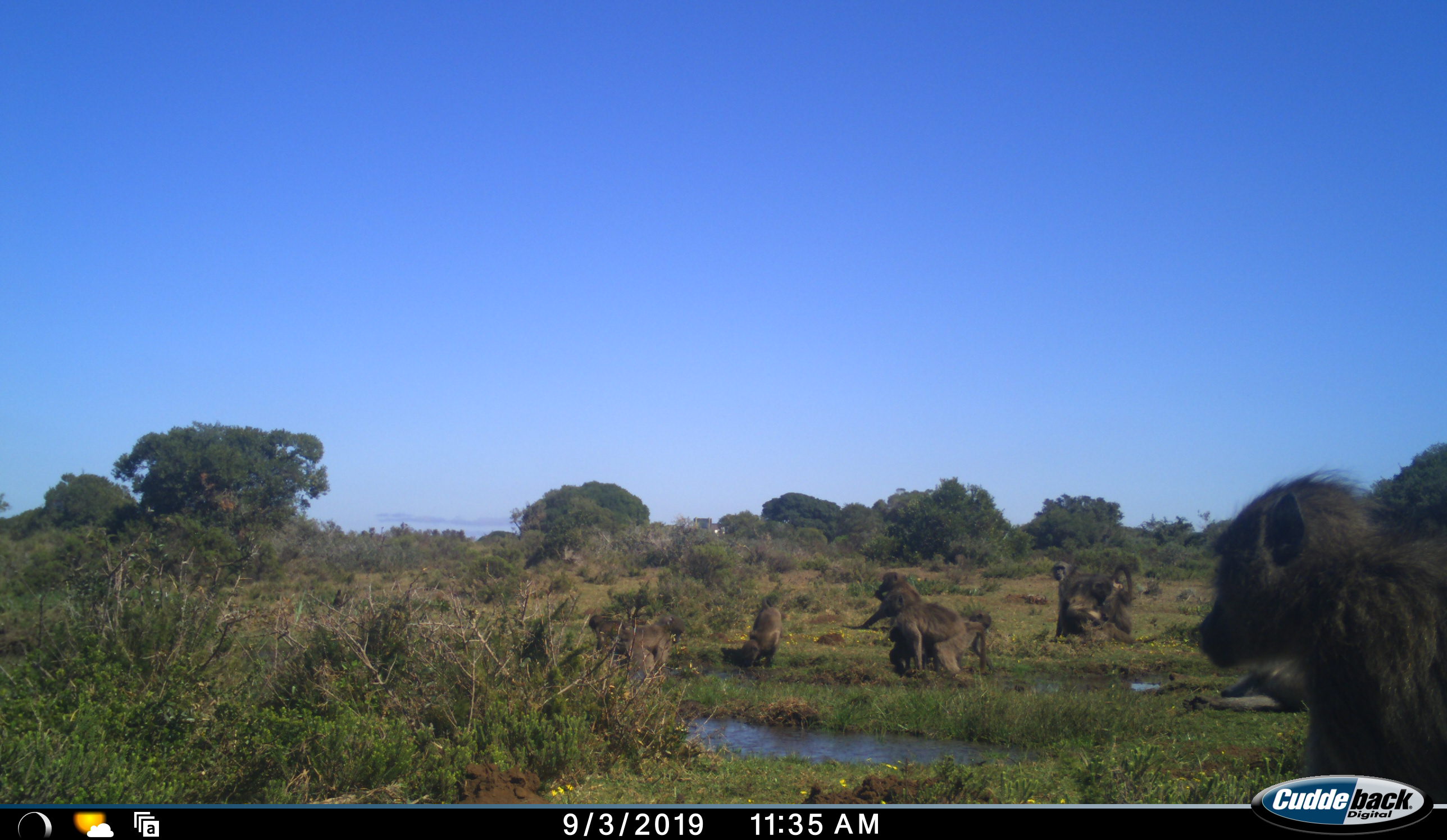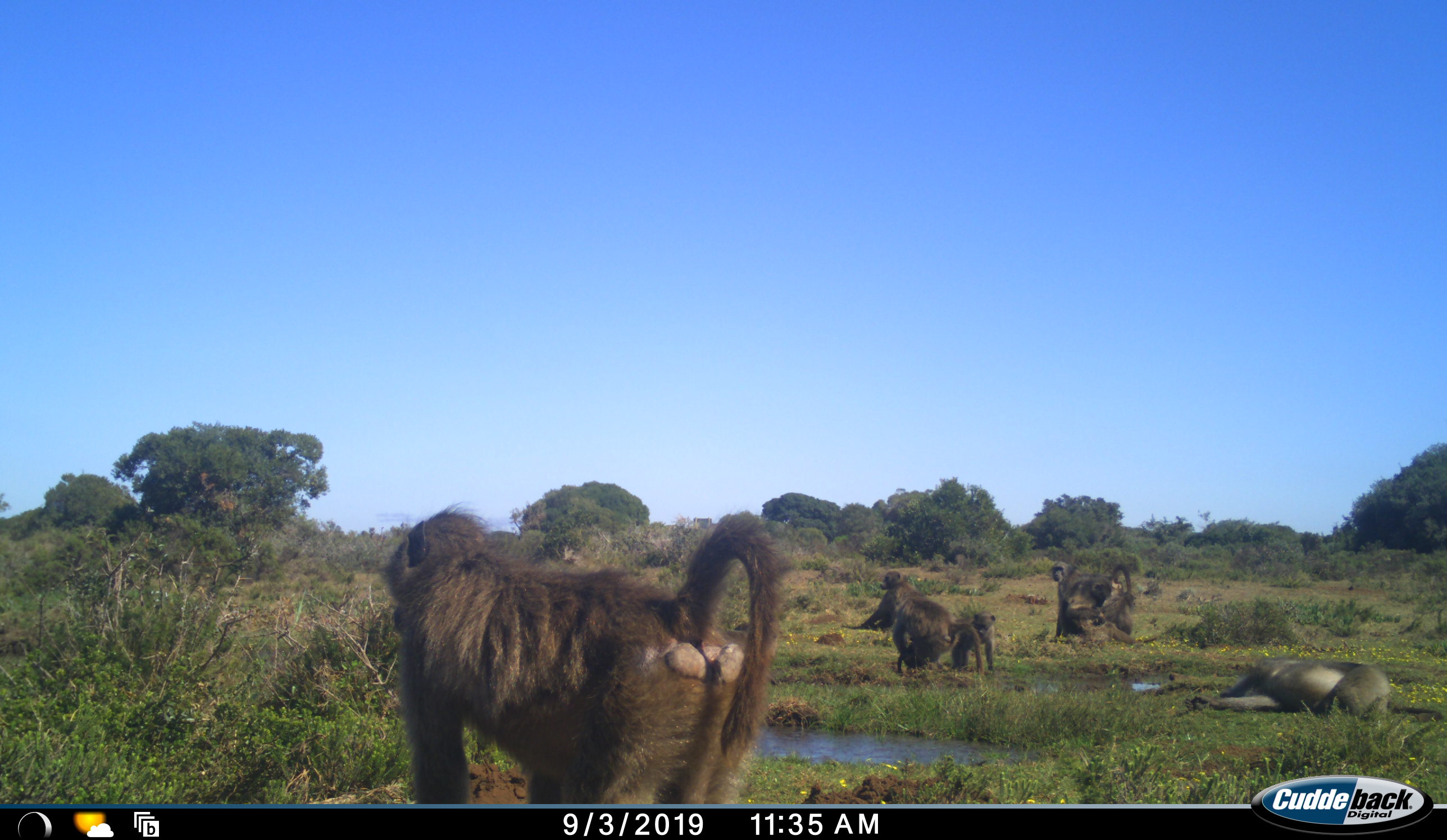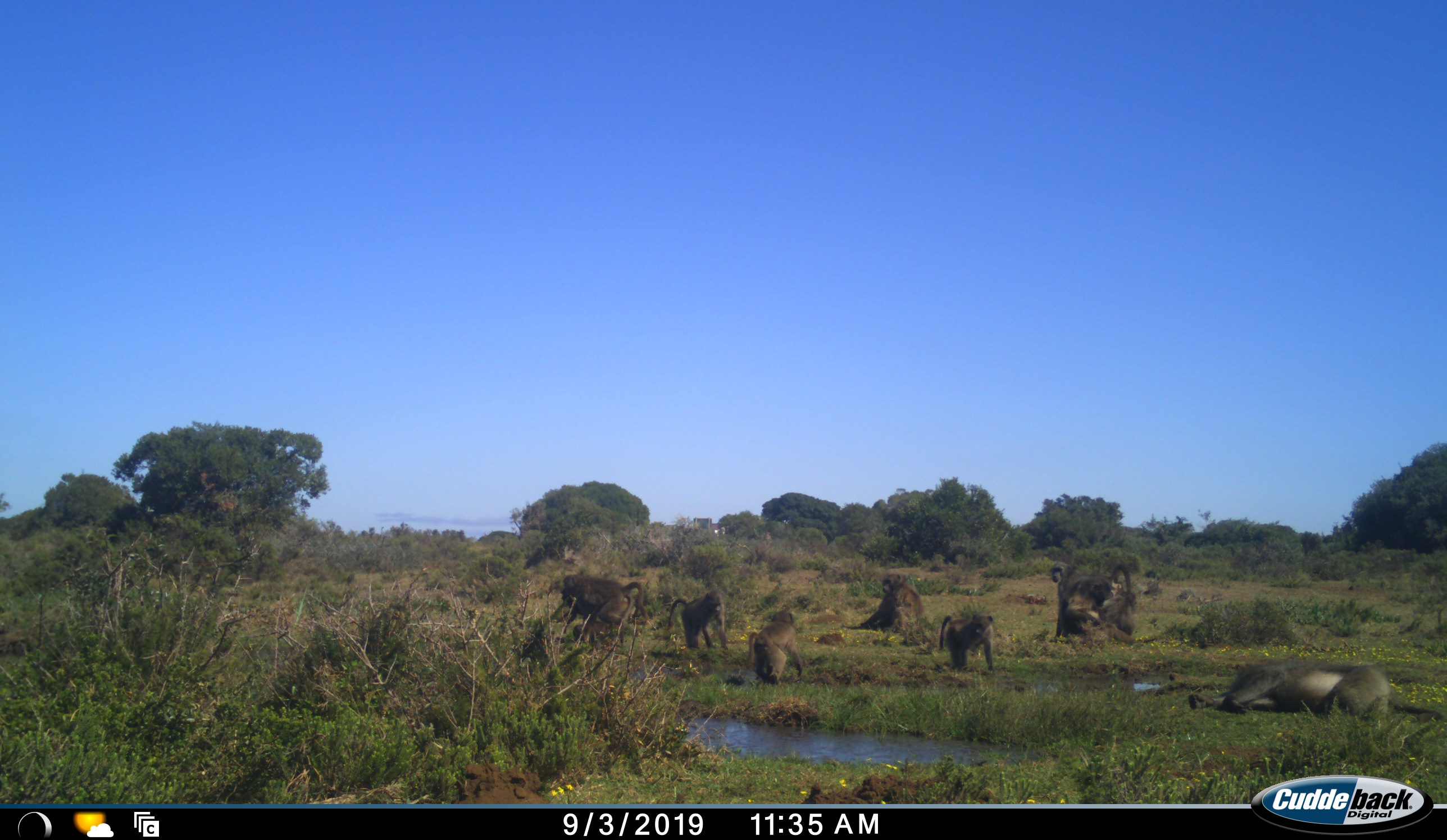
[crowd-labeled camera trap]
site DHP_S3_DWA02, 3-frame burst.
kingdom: Animalia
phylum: Chordata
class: Mammalia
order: Primates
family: Cercopithecidae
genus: Papio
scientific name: Papio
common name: baboon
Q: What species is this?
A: Baboon (Papio).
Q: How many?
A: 10.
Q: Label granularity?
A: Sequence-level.